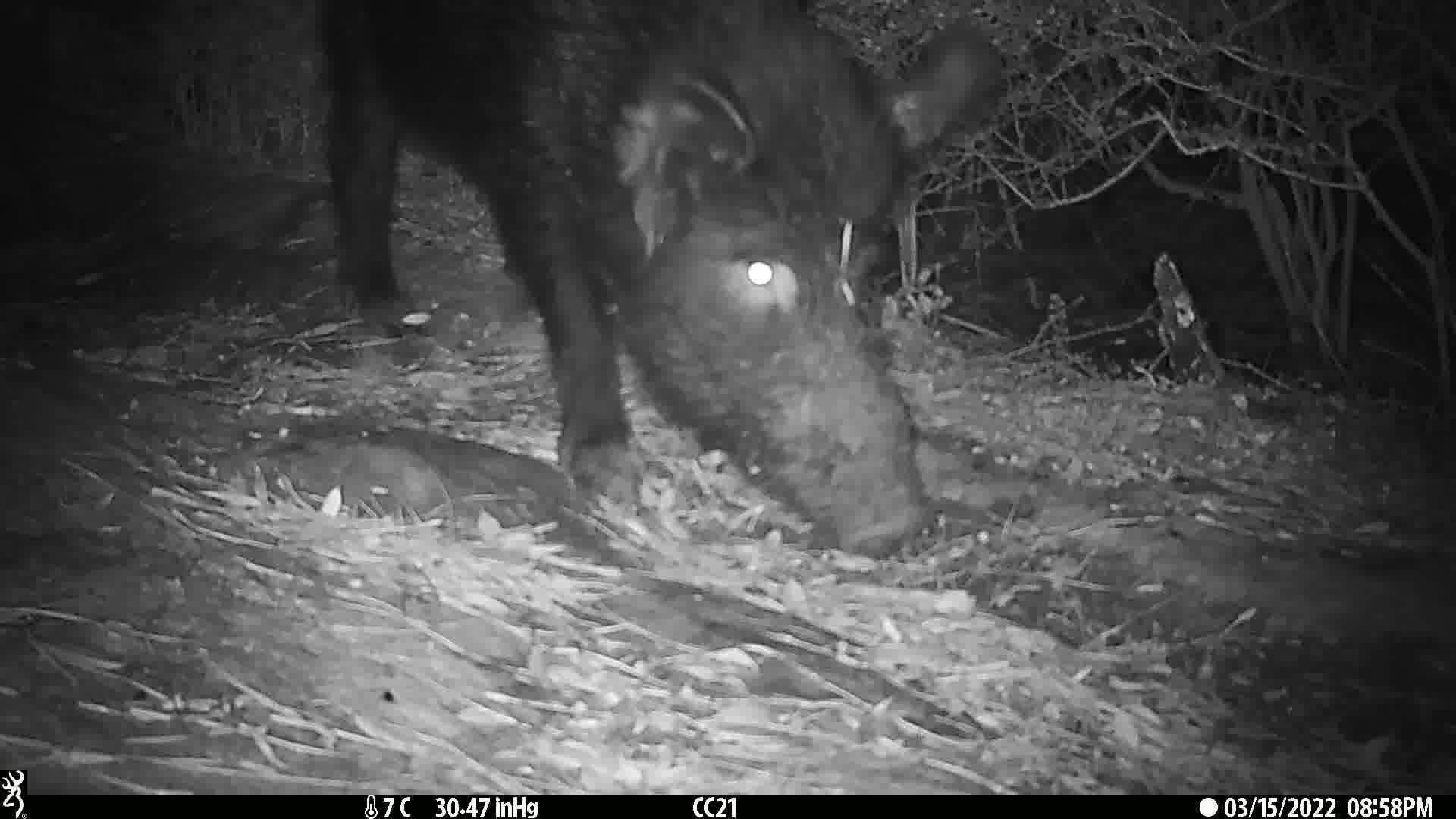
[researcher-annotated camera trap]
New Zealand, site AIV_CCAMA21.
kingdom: Animalia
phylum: Chordata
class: Mammalia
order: Artiodactyla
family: Suidae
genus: Sus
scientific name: Sus scrofa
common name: pig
Pig (Sus scrofa).